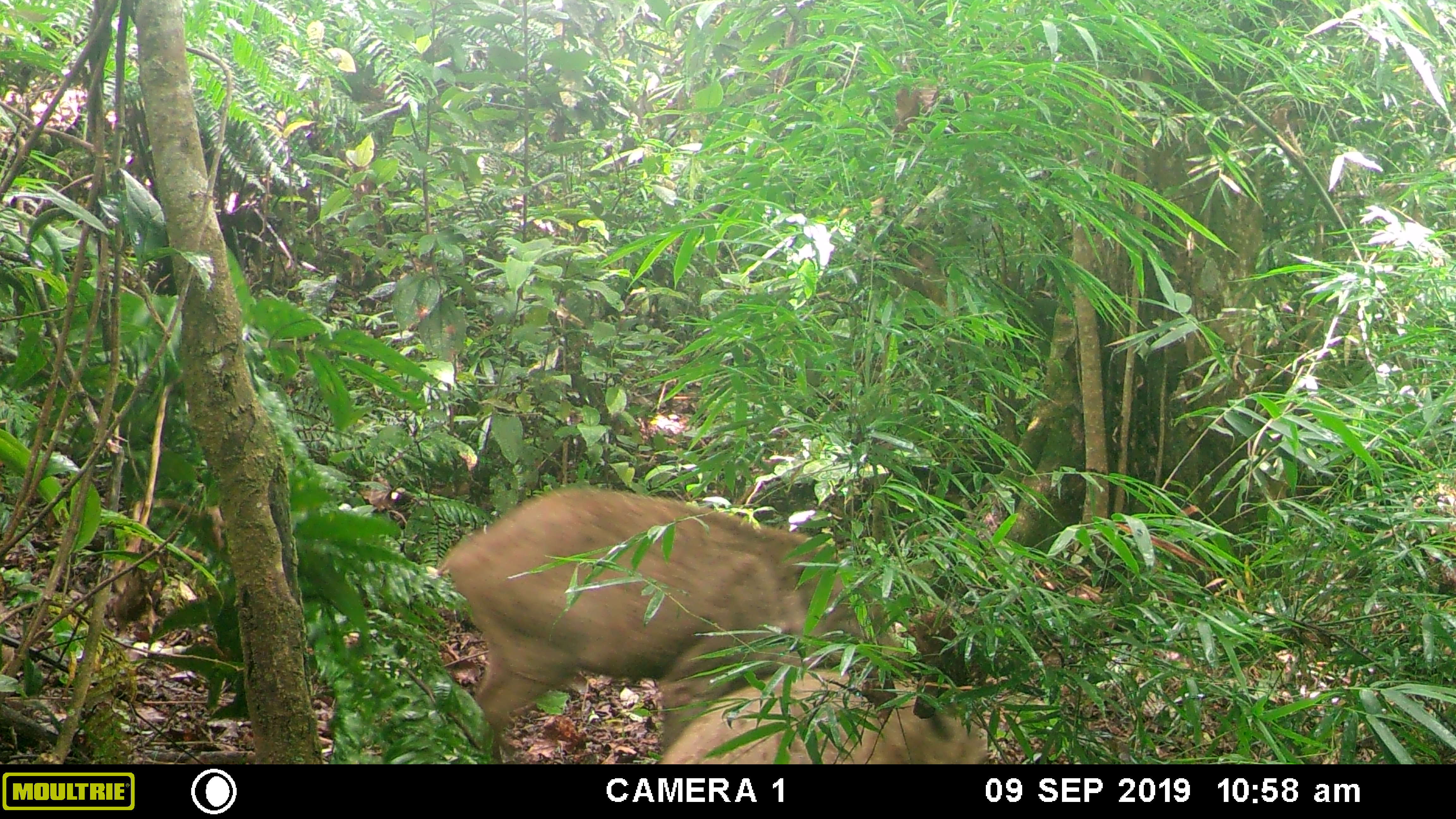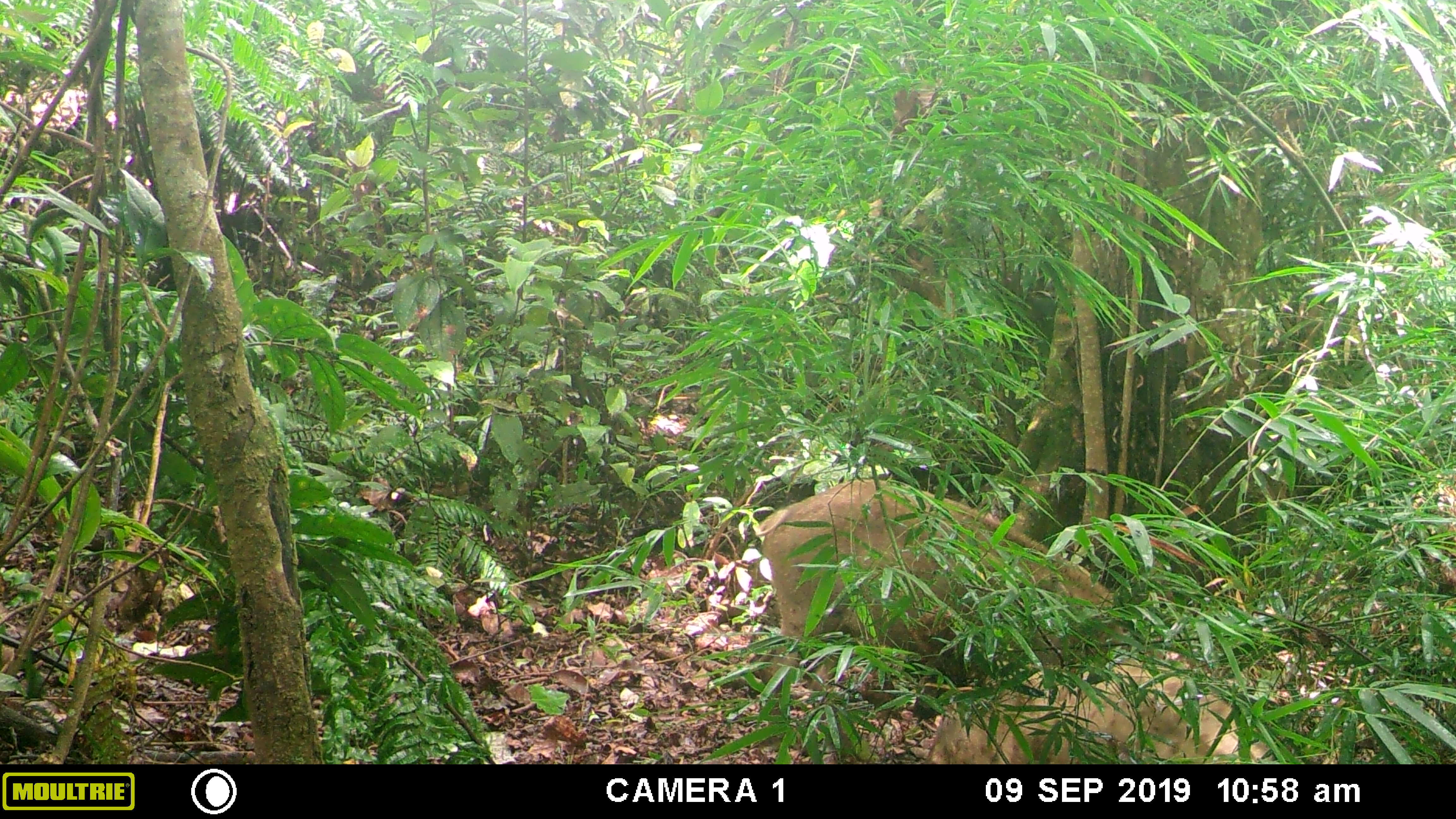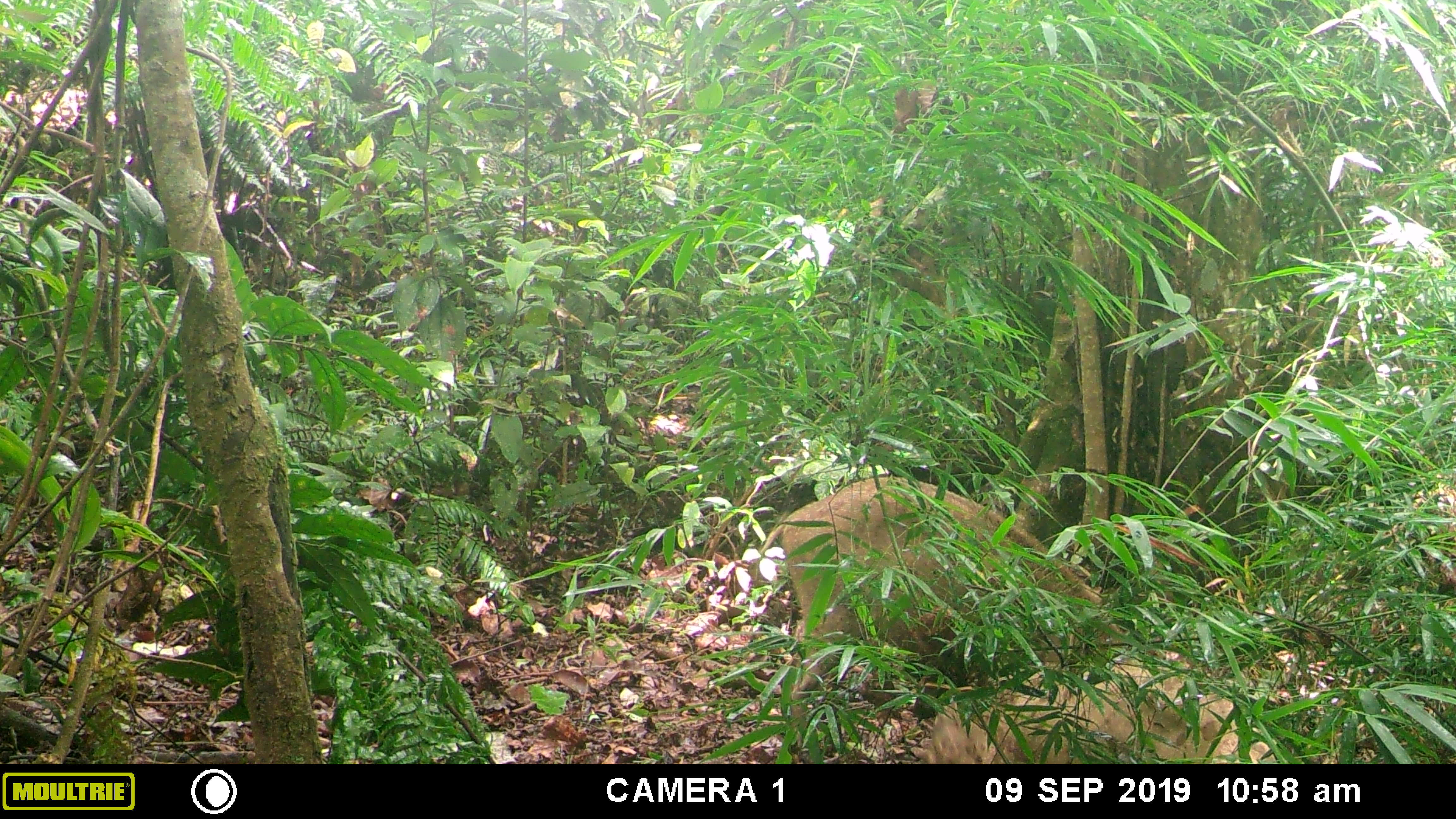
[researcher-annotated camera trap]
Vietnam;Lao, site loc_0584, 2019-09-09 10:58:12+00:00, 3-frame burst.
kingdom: Animalia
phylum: Chordata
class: Mammalia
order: Artiodactyla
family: Suidae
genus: Sus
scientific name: Sus scrofa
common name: eurasian wild pig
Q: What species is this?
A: Eurasian wild pig (Sus scrofa).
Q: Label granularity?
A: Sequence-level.